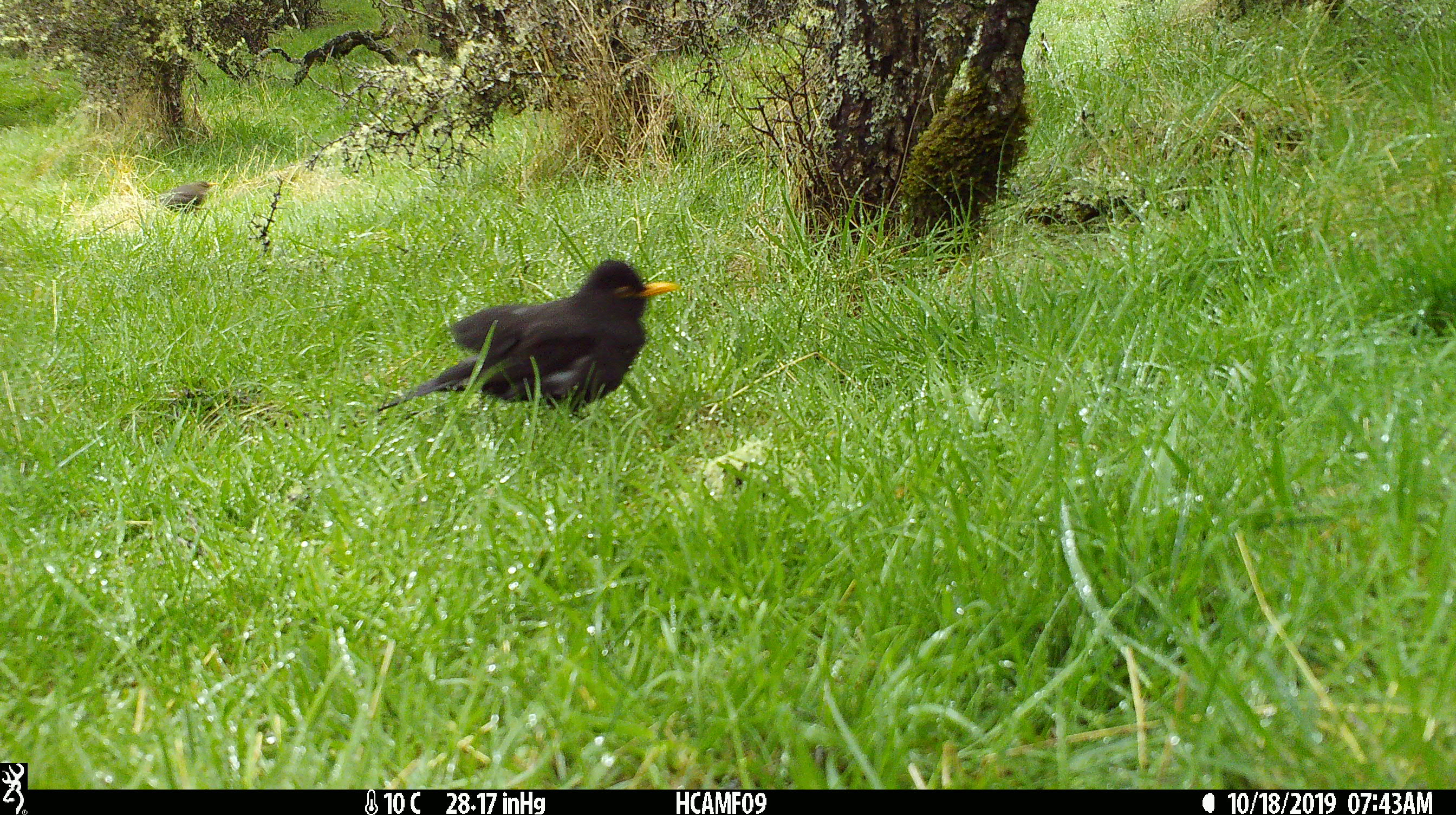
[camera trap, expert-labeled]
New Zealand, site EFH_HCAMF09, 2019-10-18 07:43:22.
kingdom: Animalia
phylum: Chordata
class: Aves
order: Passeriformes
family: Turdidae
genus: Turdus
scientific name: Turdus merula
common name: eurasian blackbird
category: blackbird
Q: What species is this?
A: Blackbird (eurasian blackbird) (Turdus merula).